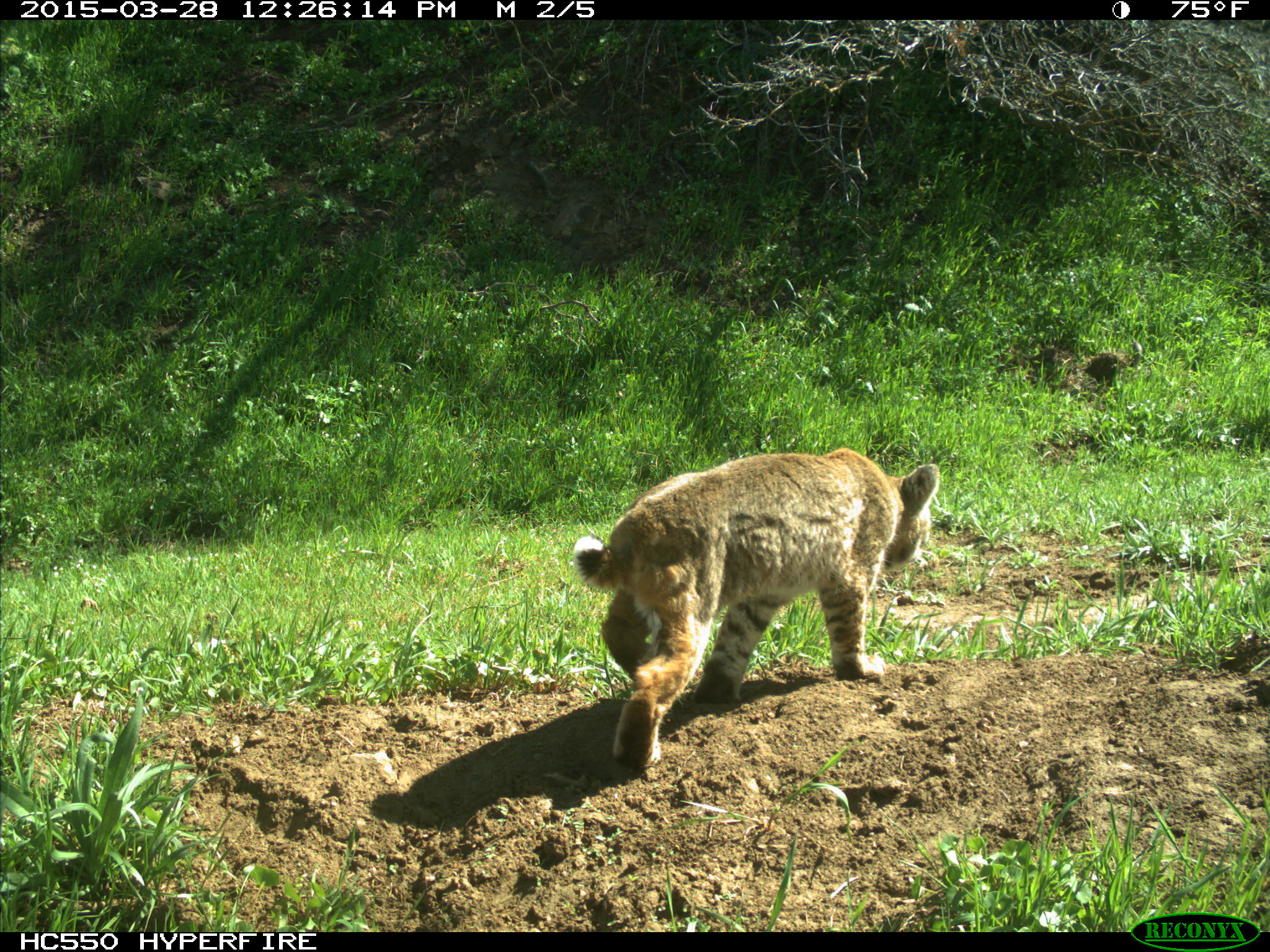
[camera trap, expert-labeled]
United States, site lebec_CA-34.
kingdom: Animalia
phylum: Chordata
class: Mammalia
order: Carnivora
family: Felidae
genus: Lynx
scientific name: Lynx rufus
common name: bobcat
Lynx rufus (bobcat).